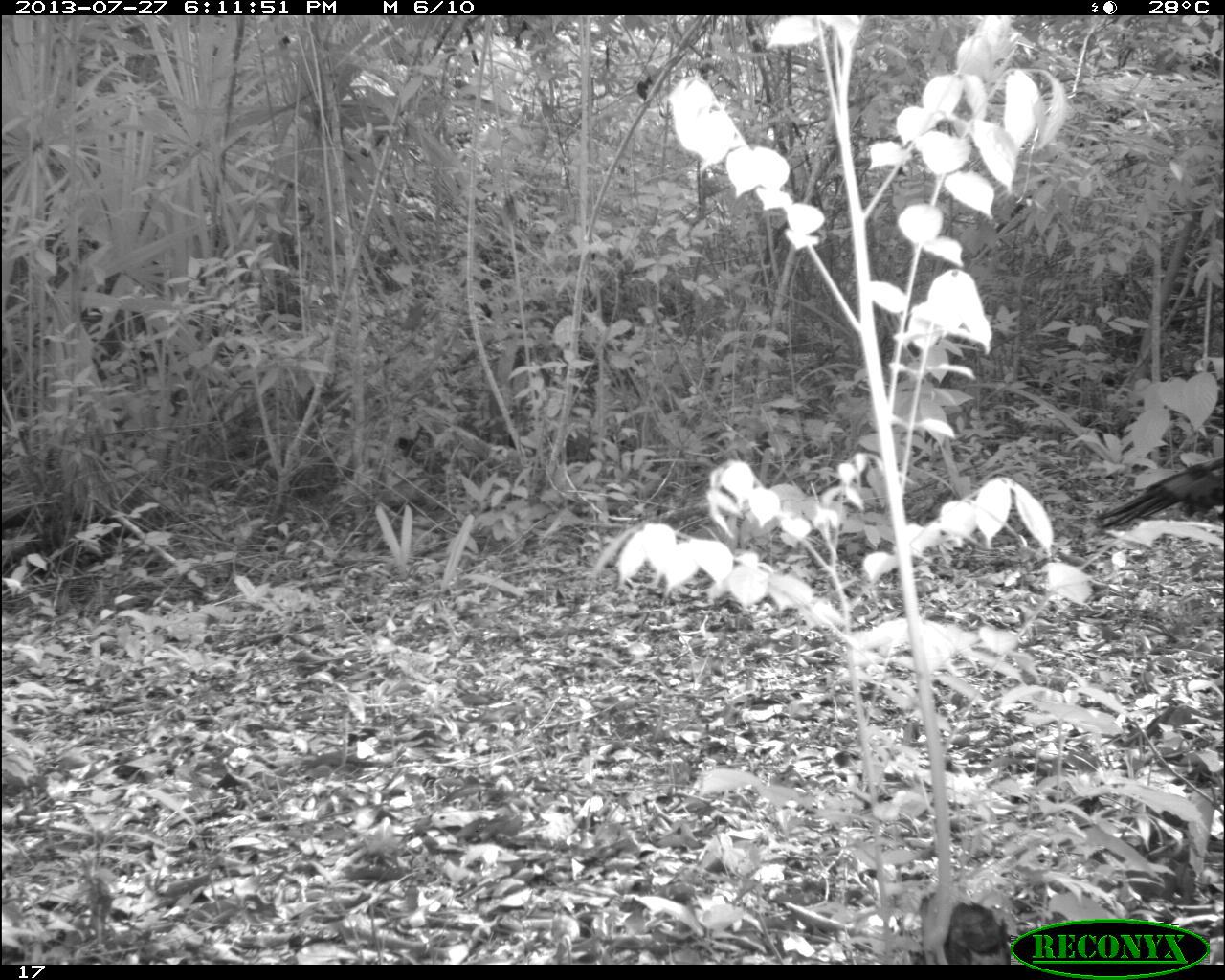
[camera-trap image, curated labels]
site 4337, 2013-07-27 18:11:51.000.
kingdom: Animalia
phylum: Chordata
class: Aves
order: Galliformes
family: Phasianidae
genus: Meleagris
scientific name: Meleagris ocellata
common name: ocellated turkey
Meleagris ocellata (ocellated turkey), count 1.